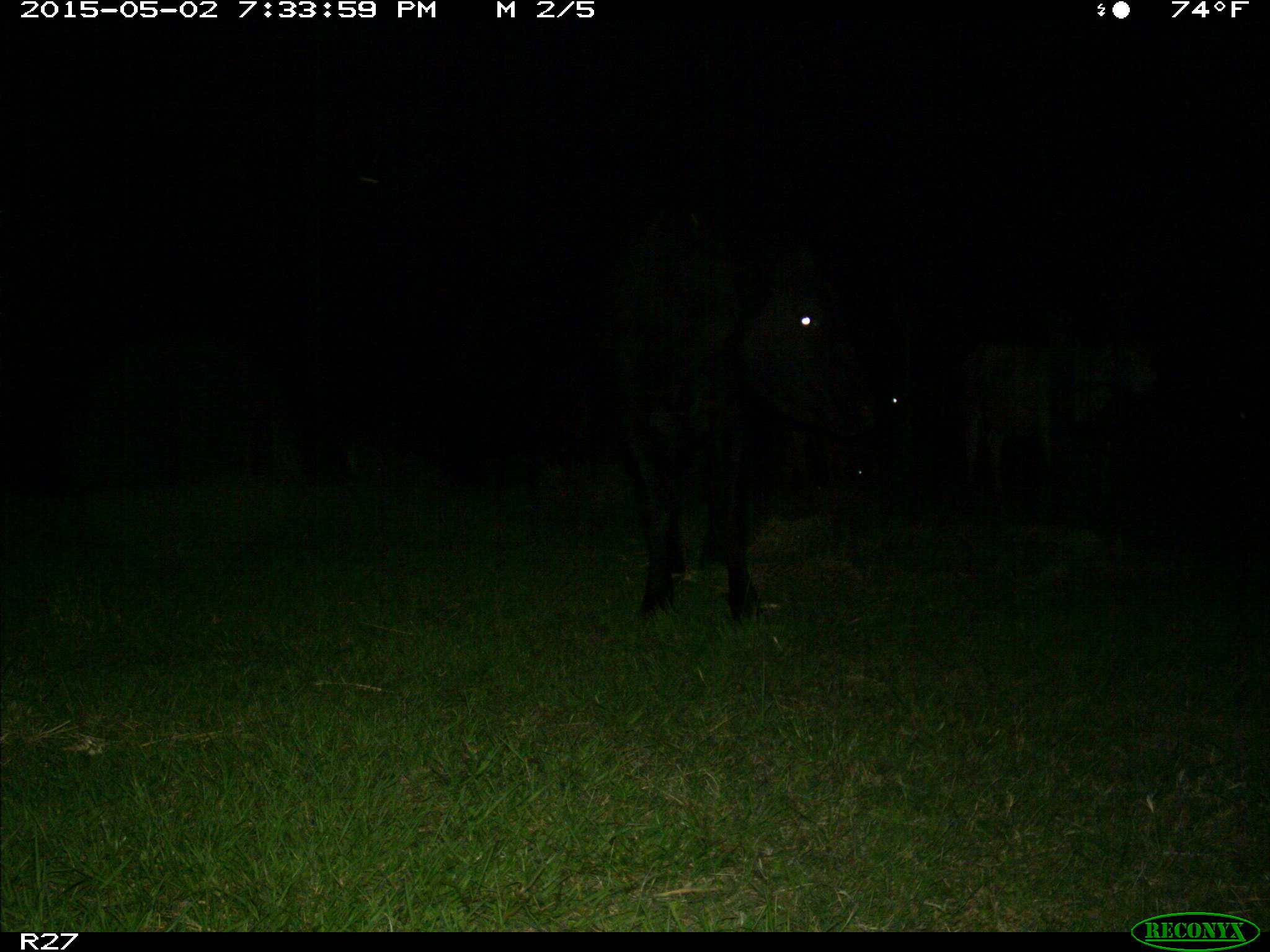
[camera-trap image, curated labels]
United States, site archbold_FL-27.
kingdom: Animalia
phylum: Chordata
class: Mammalia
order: Artiodactyla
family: Bovidae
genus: Bos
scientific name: Bos taurus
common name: domestic cow